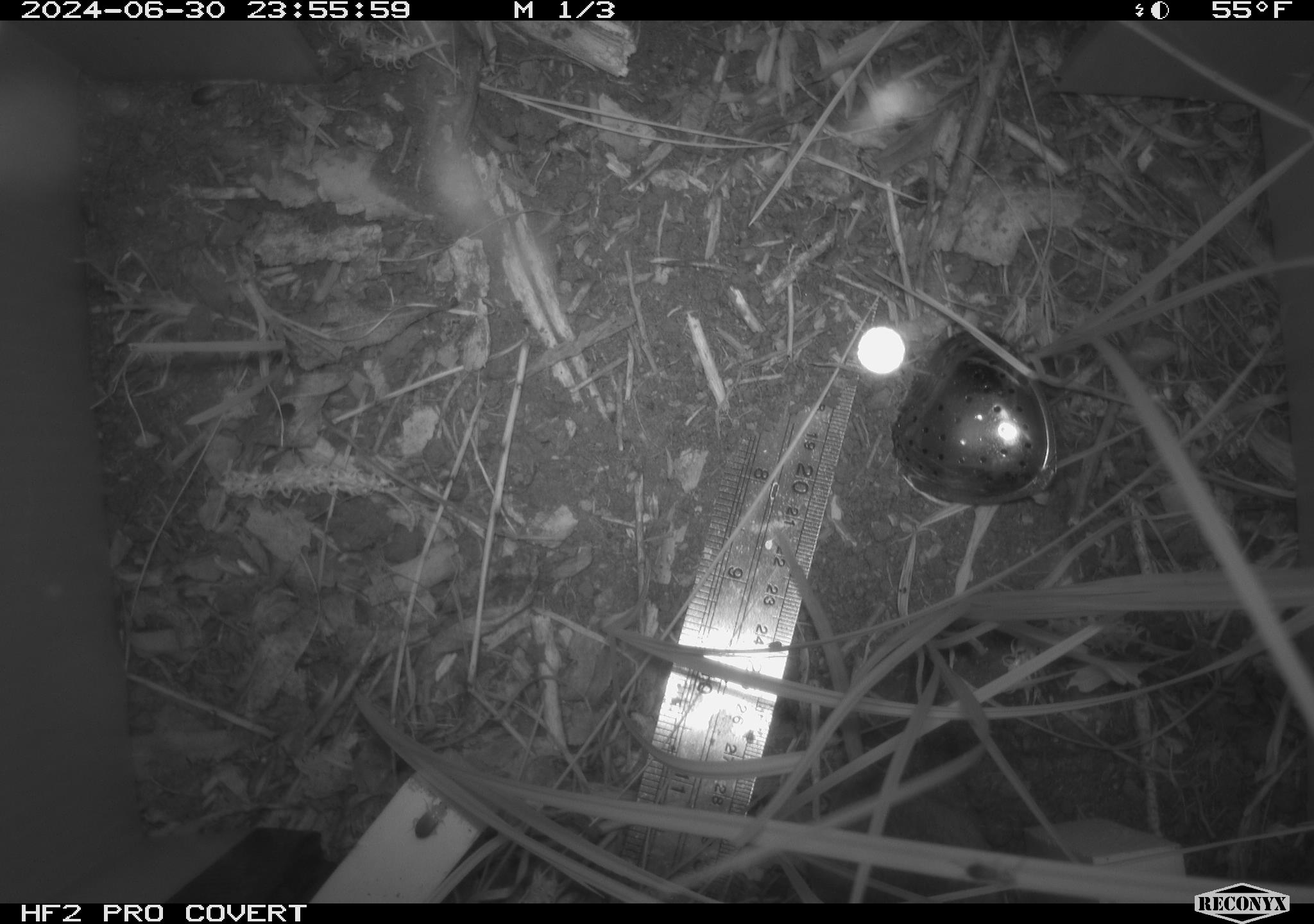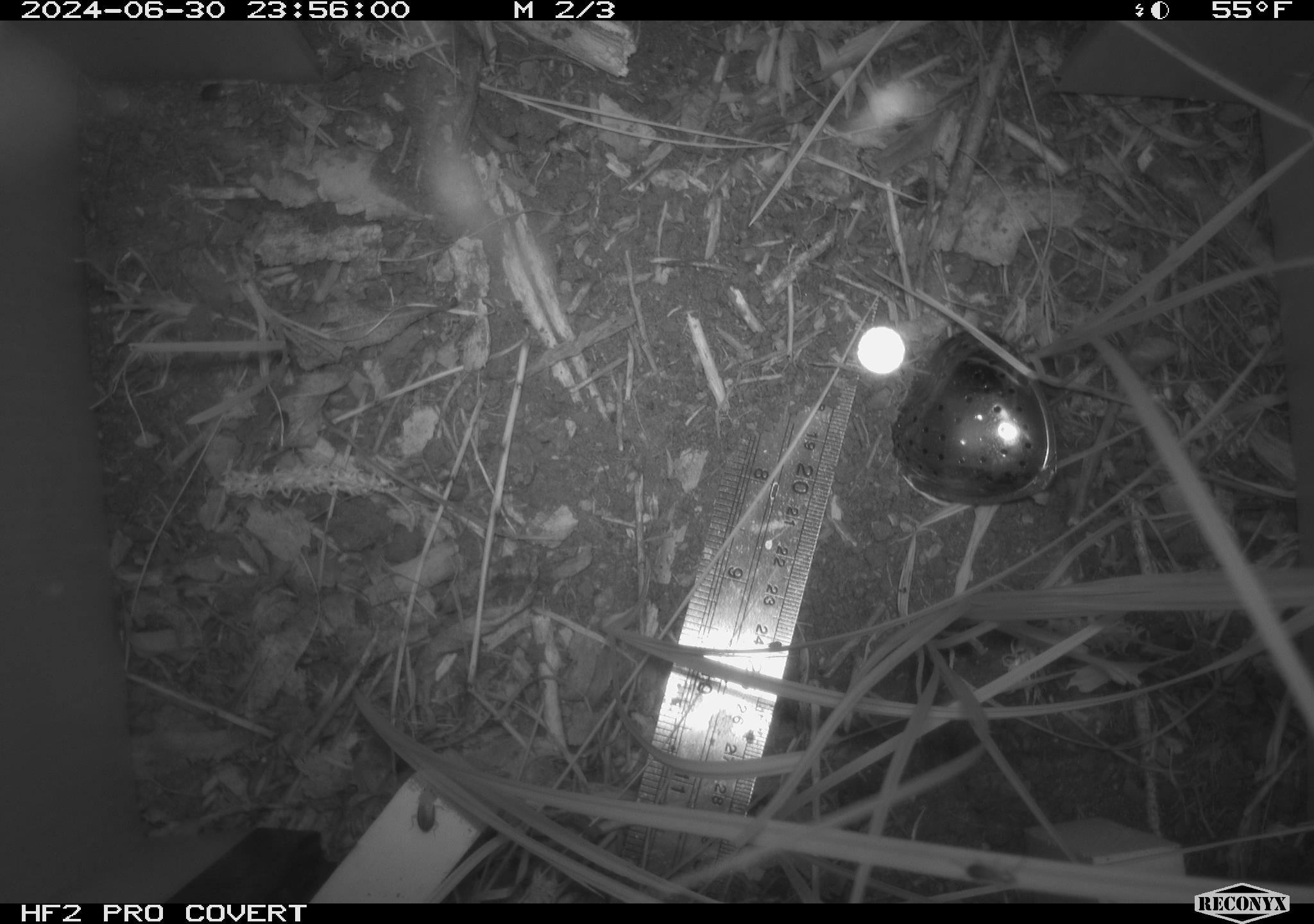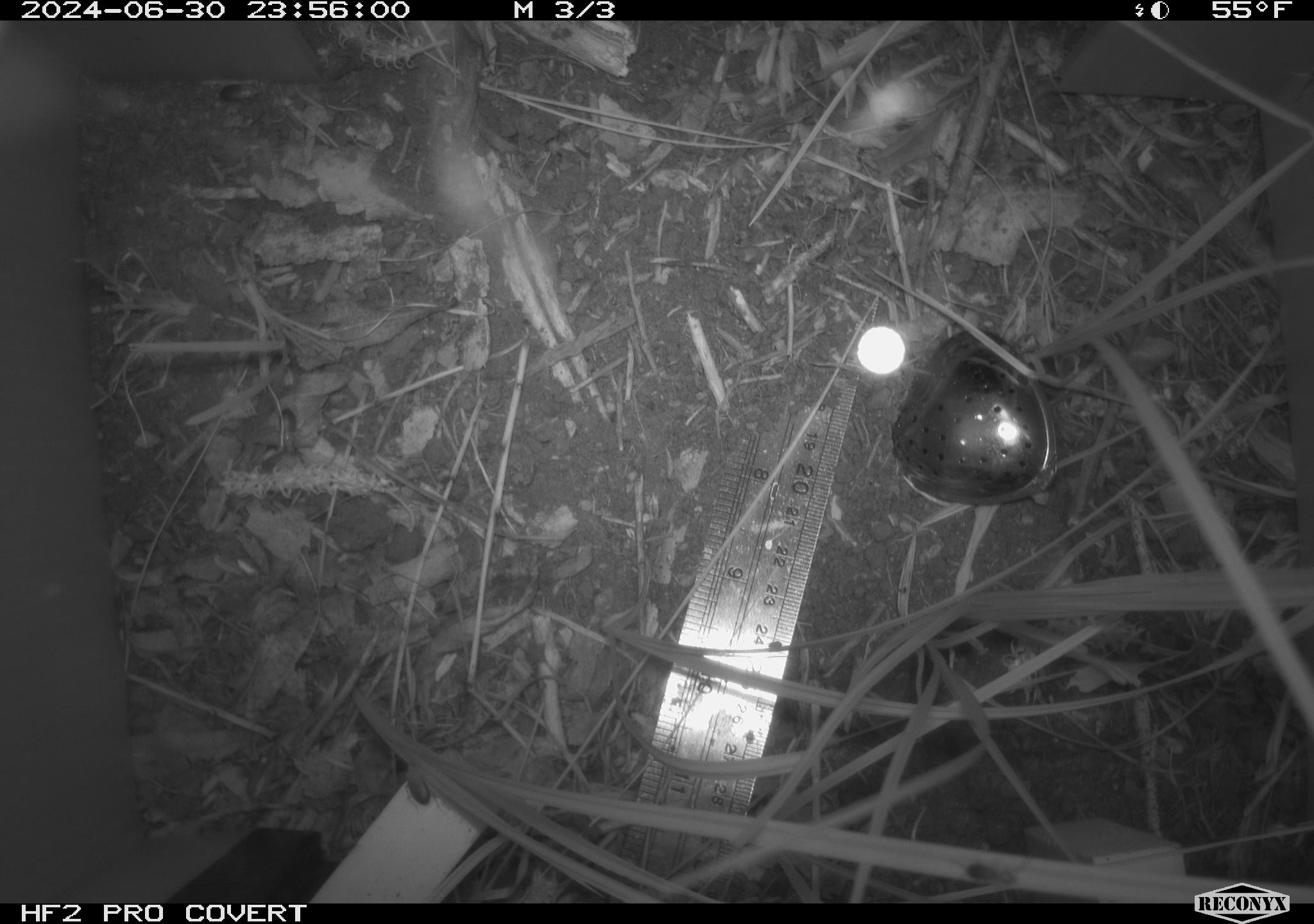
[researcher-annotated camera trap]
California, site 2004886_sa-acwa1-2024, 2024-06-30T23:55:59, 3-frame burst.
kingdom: Animalia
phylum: Chordata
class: Mammalia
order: Rodentia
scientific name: Rodentia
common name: mouse species